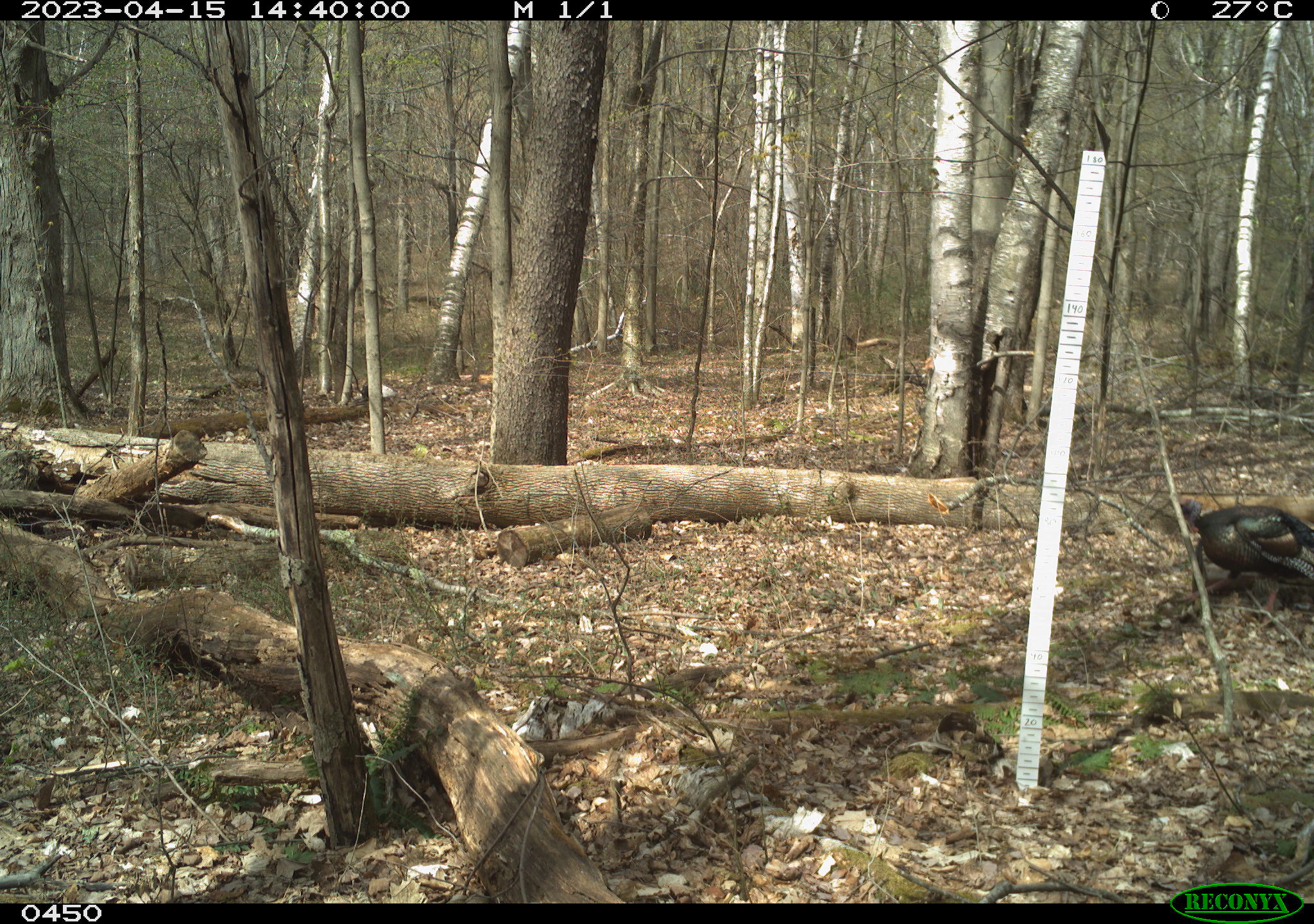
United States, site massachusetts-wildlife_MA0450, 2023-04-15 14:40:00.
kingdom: Animalia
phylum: Chordata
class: Aves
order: Galliformes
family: Phasianidae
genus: Meleagris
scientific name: Meleagris gallopavo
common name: wild turkey